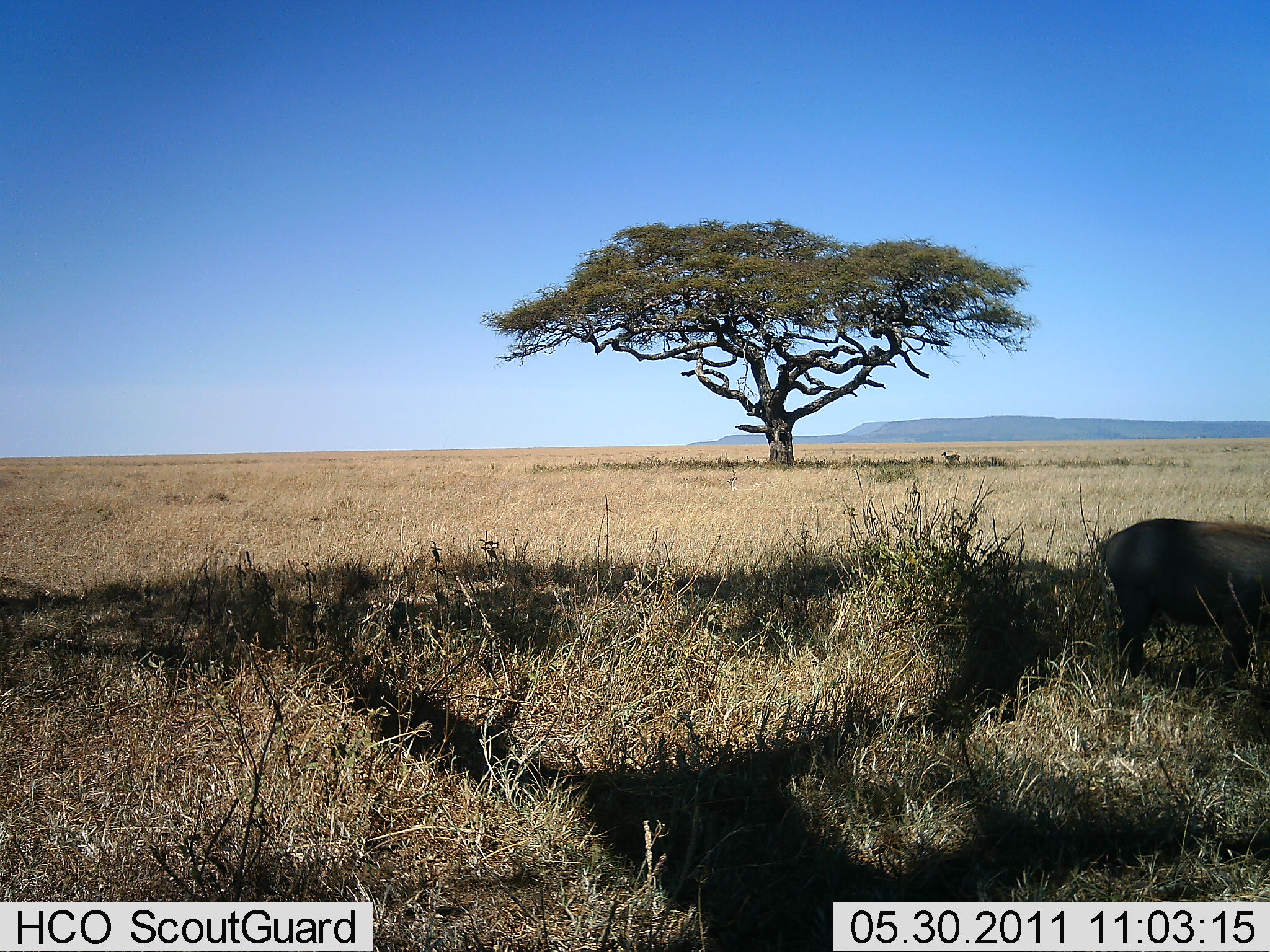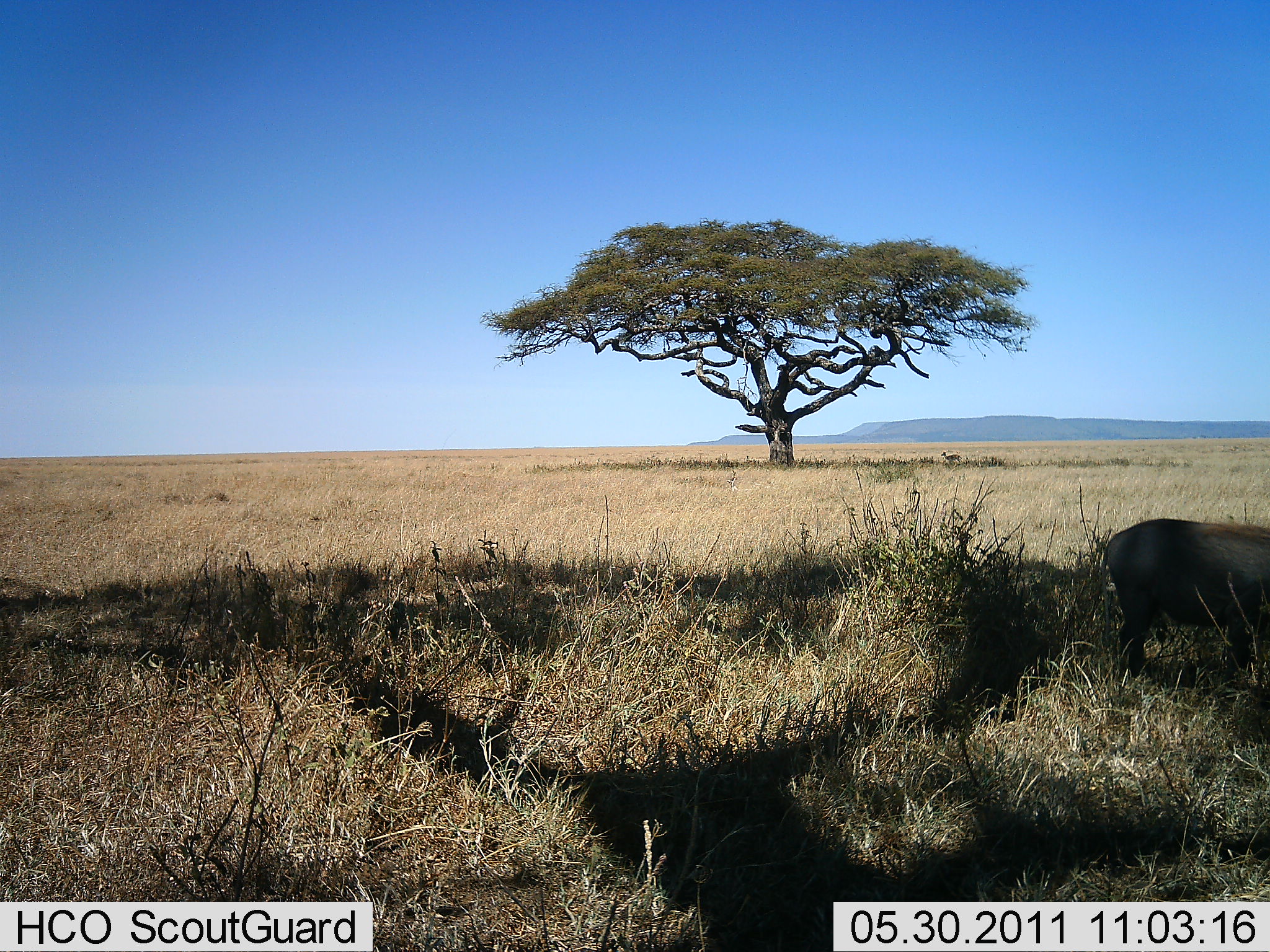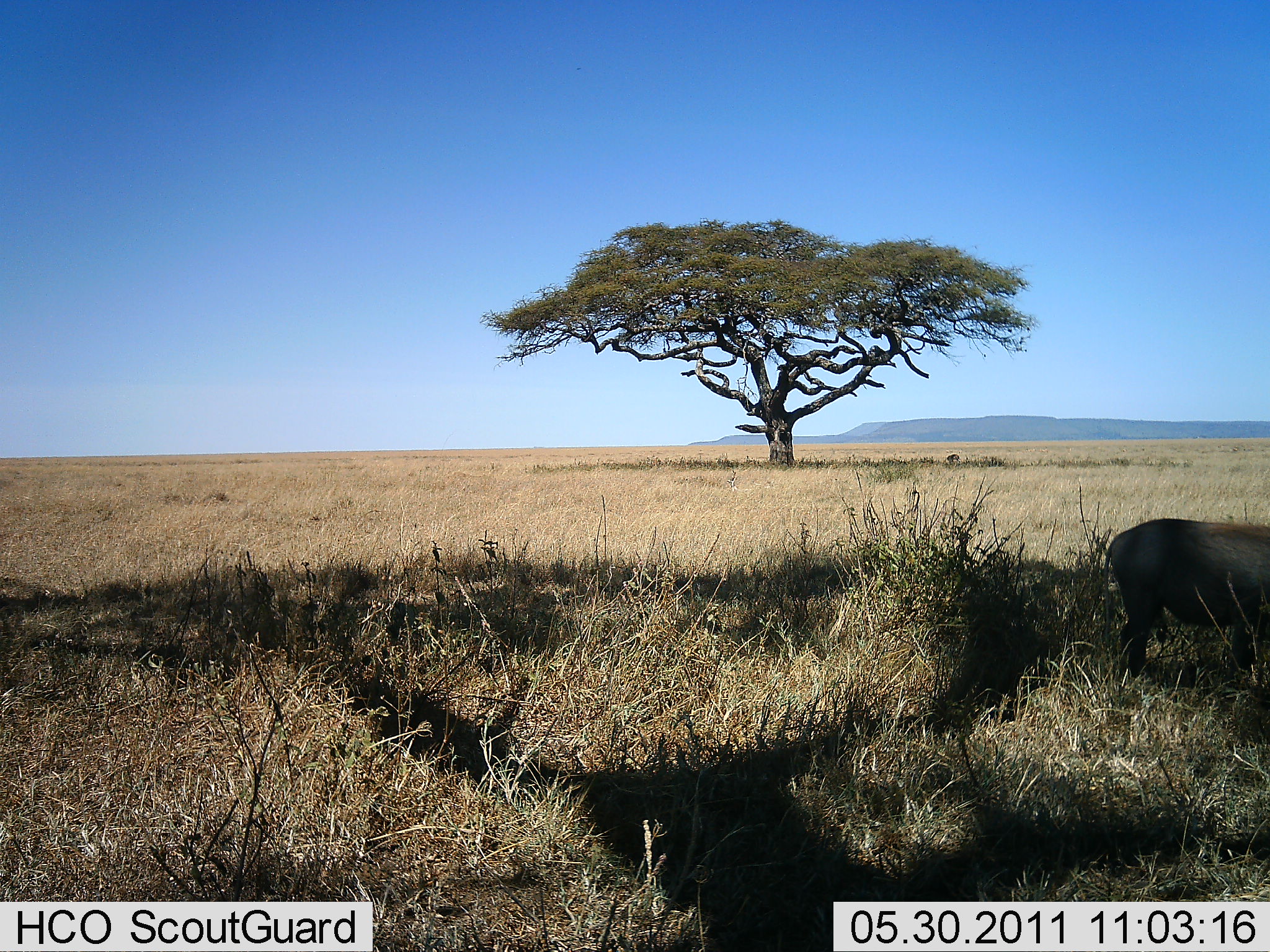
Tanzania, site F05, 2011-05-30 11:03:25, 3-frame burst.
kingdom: Animalia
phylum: Chordata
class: Mammalia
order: Artiodactyla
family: Suidae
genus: Phacochoerus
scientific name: Phacochoerus africanus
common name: warthog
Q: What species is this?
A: Warthog (Phacochoerus africanus).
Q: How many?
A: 1.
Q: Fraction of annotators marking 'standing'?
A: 87%.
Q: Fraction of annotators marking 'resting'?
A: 0%.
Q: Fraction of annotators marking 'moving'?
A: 7%.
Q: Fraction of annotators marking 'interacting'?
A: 0%.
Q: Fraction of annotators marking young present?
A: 0%.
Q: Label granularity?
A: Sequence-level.